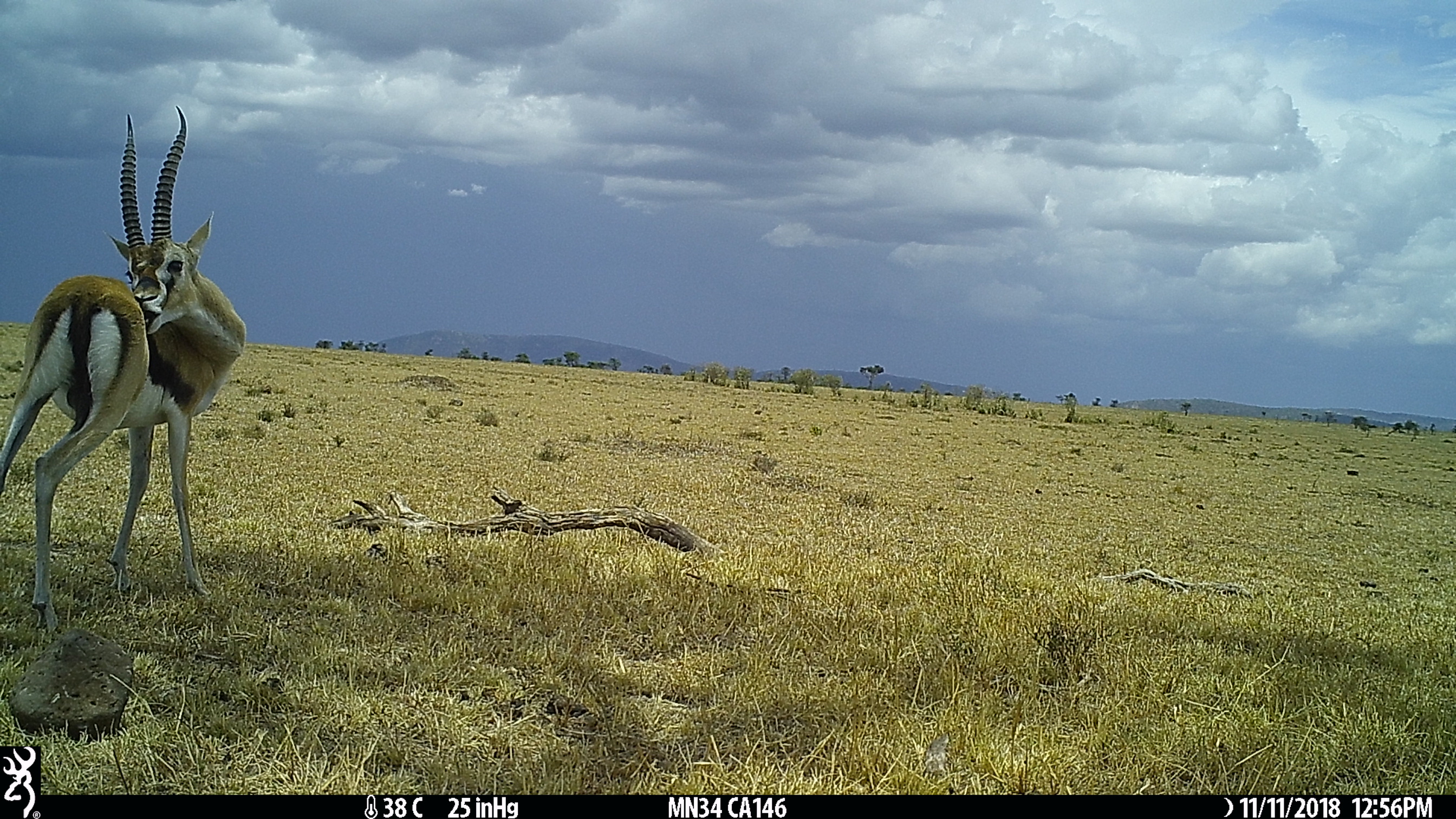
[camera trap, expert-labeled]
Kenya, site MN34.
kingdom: Animalia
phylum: Chordata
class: Mammalia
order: Artiodactyla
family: Bovidae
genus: Eudorcas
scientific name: Eudorcas thomsonii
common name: thomon's gazelle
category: gazelle thomsons